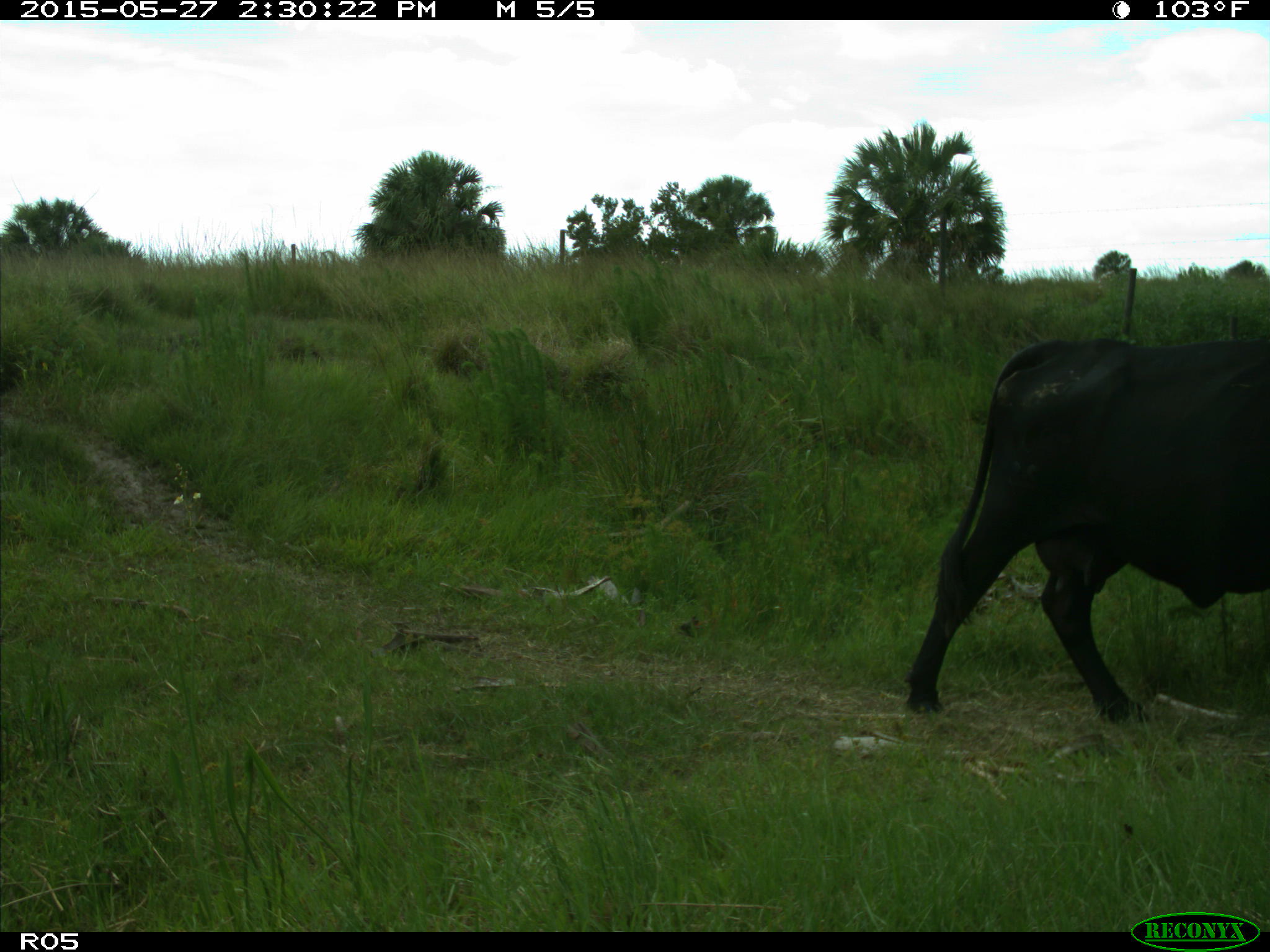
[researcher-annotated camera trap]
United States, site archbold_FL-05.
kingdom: Animalia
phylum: Chordata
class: Mammalia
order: Artiodactyla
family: Bovidae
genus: Bos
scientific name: Bos taurus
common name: domestic cow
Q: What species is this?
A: Bos taurus (domestic cow).